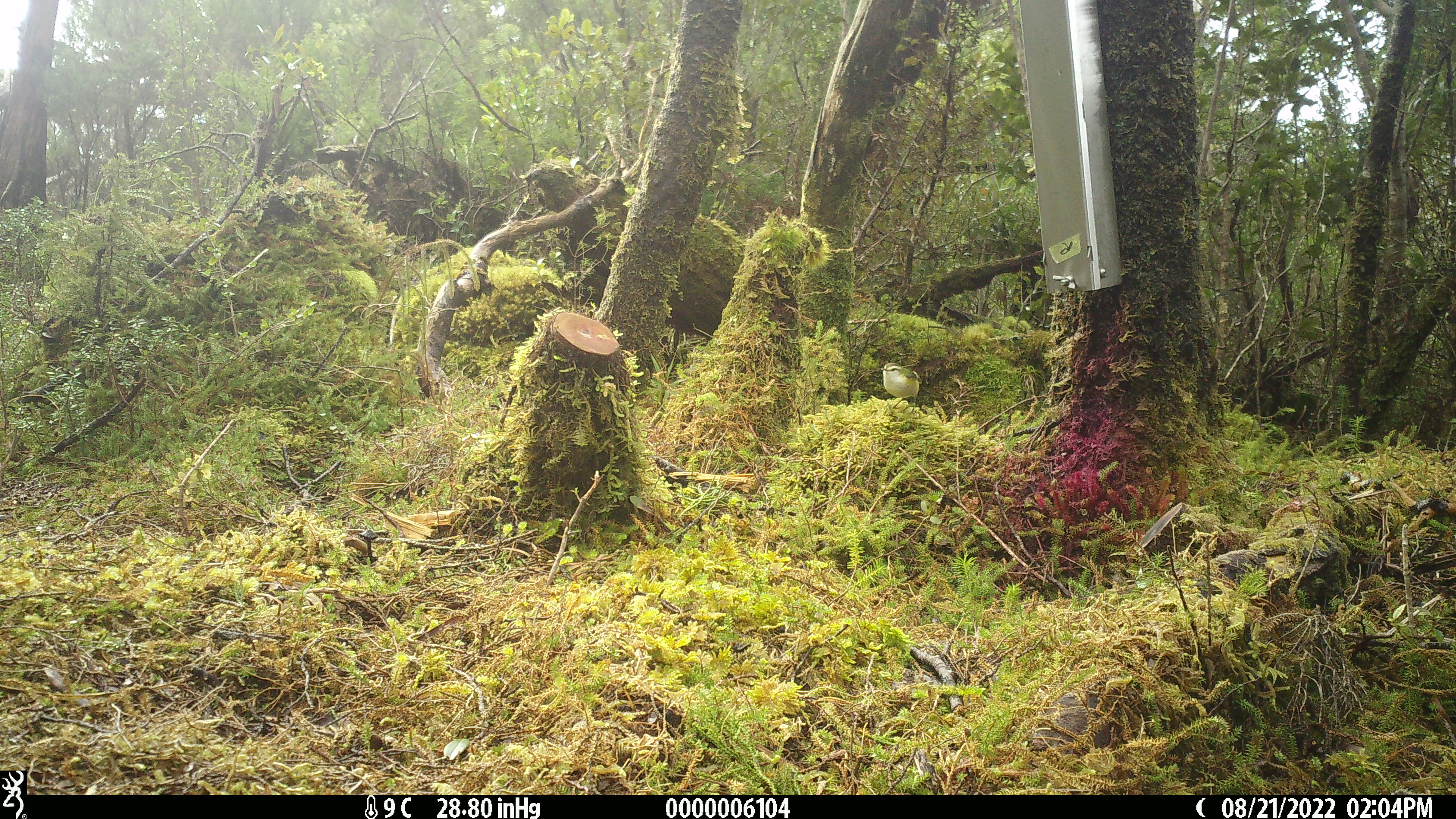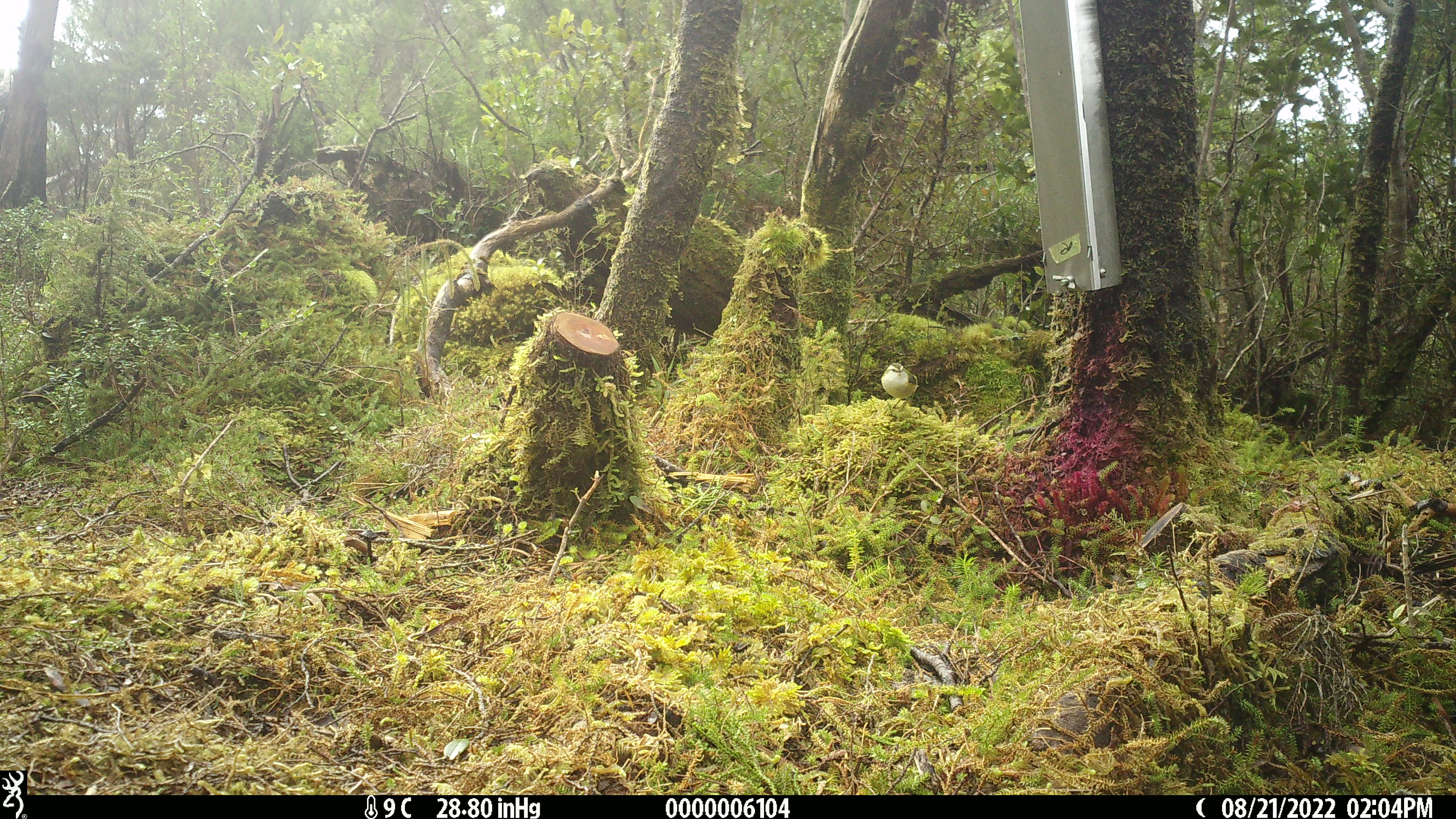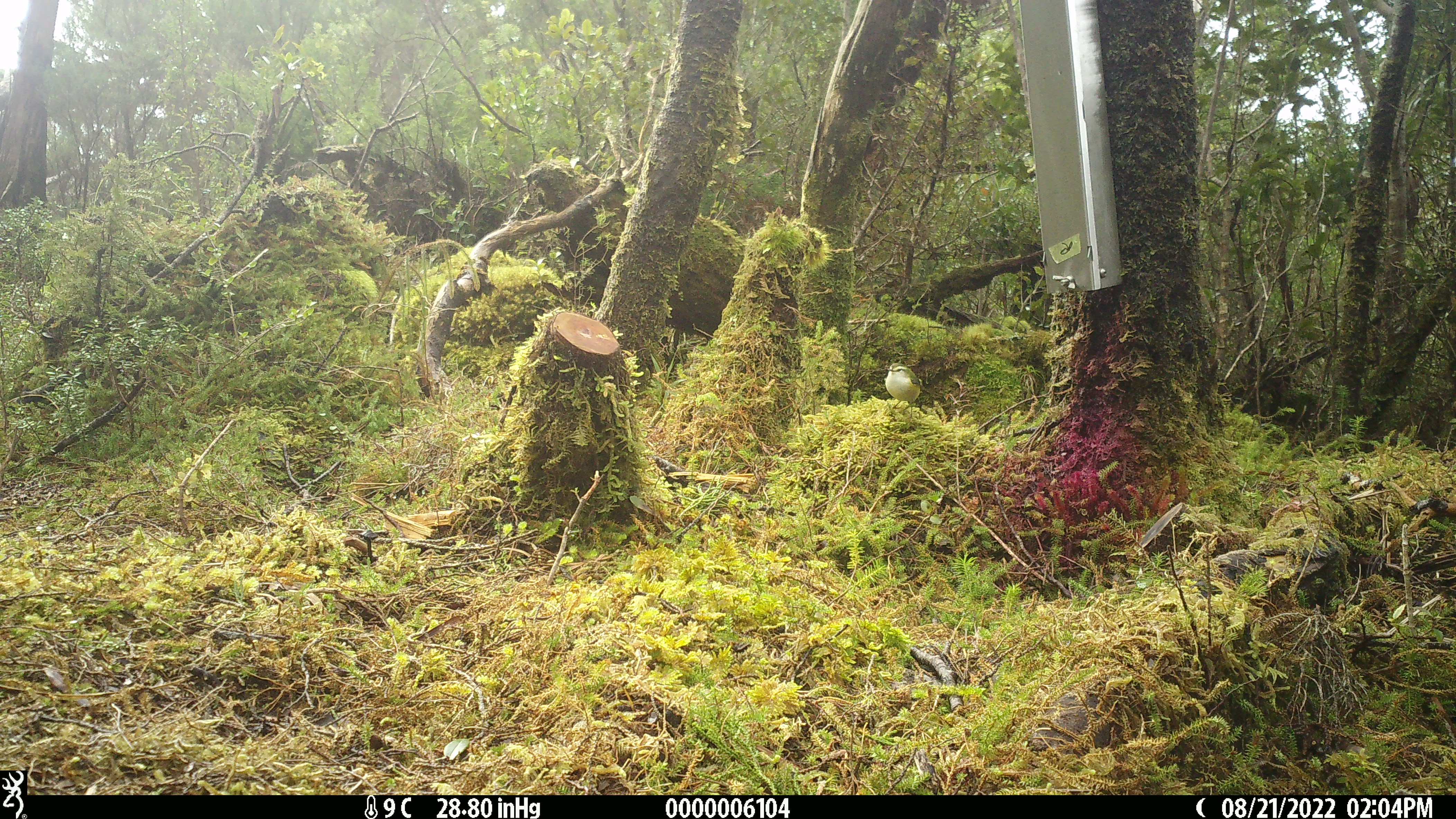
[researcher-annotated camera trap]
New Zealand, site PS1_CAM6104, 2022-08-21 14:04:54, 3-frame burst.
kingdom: Animalia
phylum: Chordata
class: Aves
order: Passeriformes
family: Acanthisittidae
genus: Acanthisitta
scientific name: Acanthisitta chloris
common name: rifleman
Rifleman (Acanthisitta chloris).